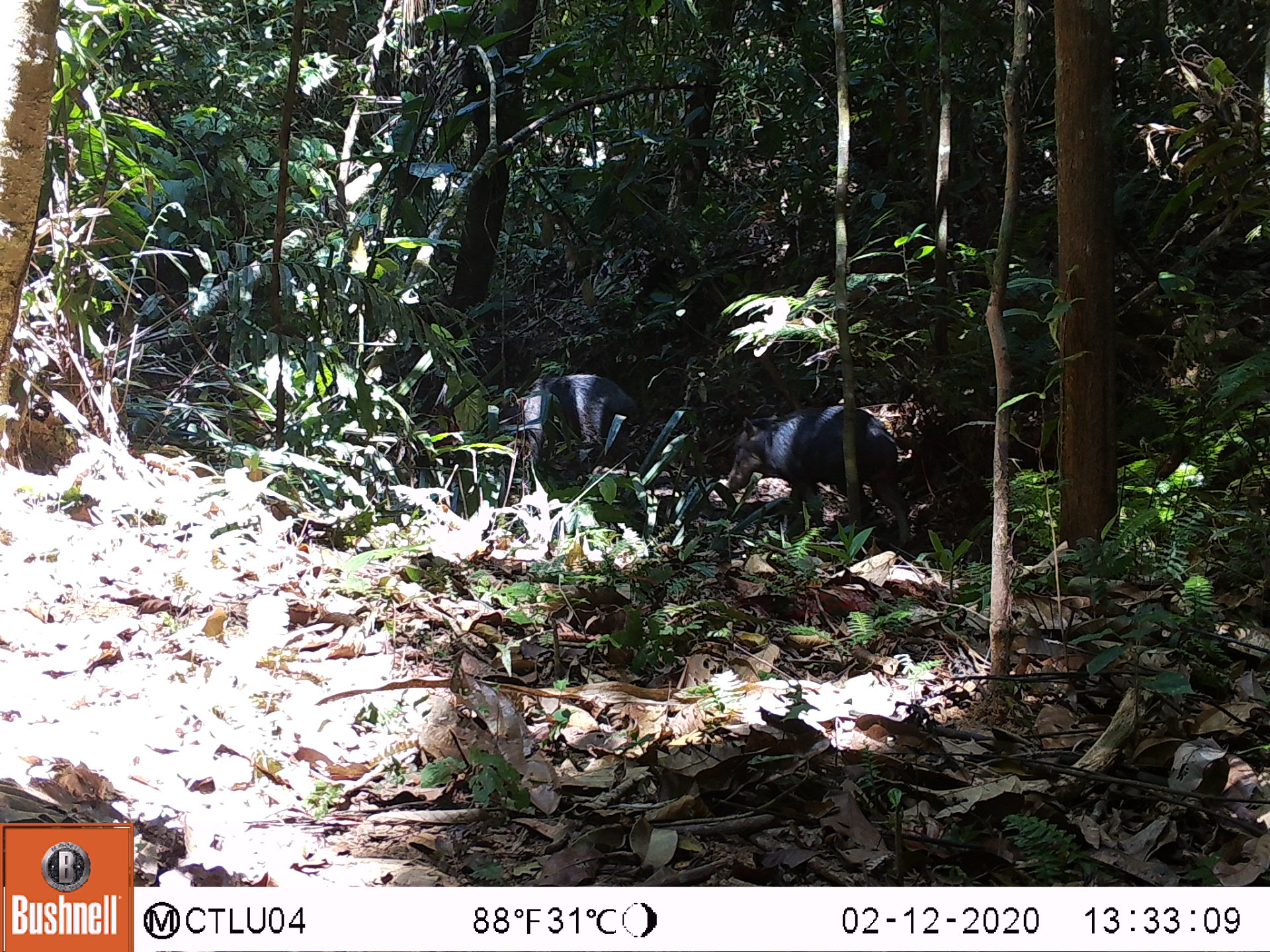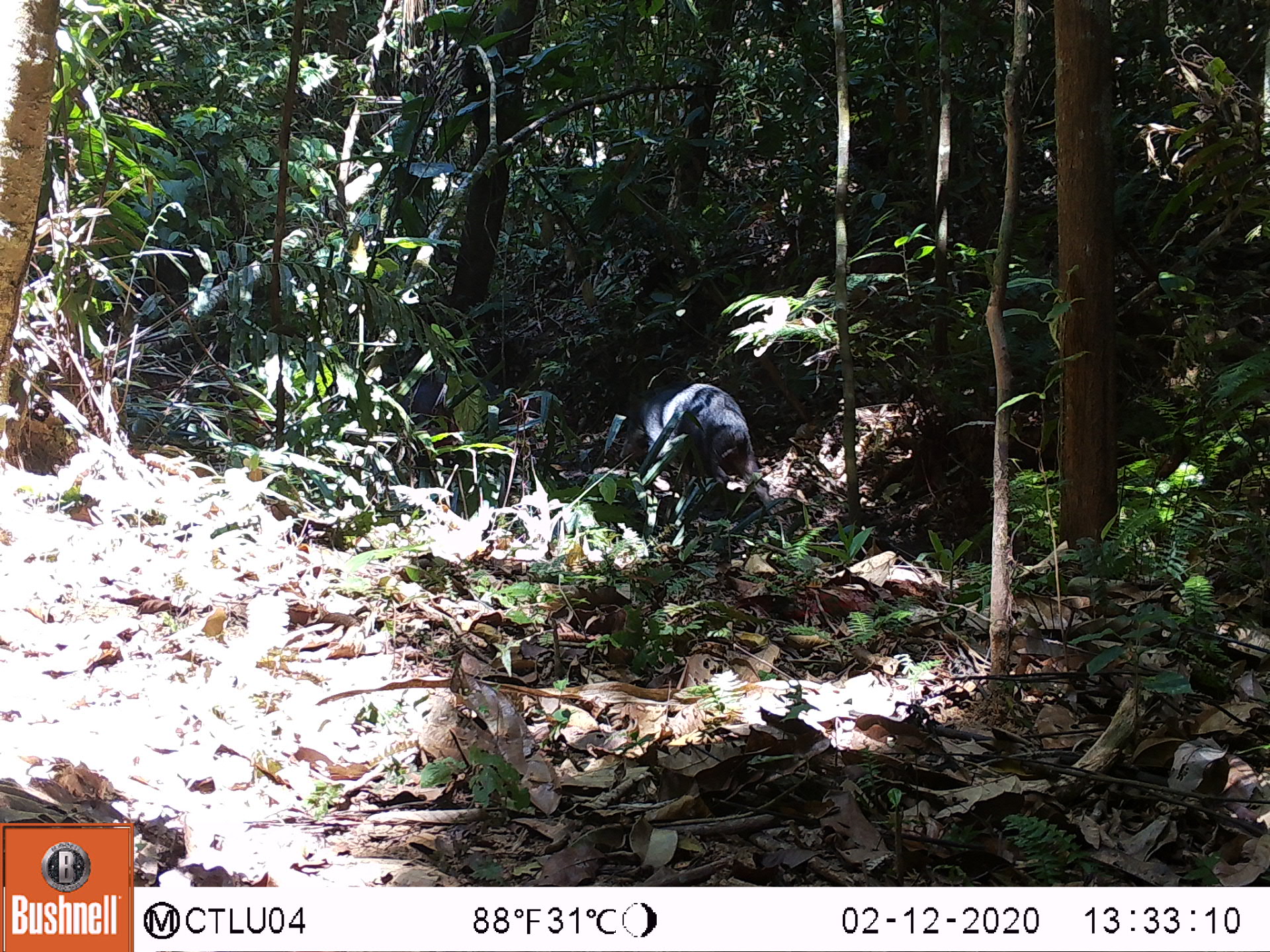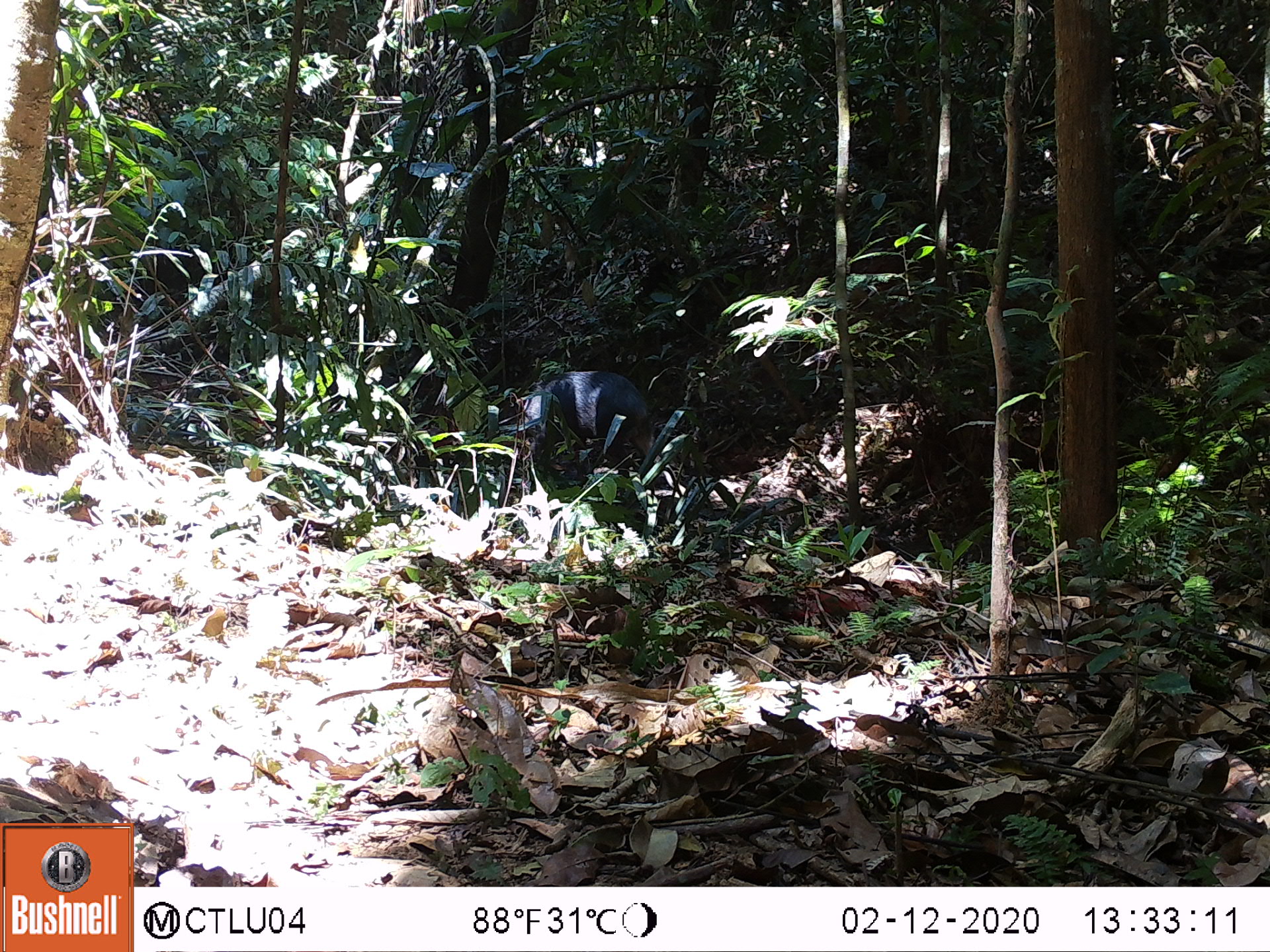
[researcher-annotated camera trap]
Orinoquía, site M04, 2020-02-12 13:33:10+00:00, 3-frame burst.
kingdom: Animalia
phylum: Chordata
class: Mammalia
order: Artiodactyla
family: Tayassuidae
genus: Tayassu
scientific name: Tayassu pecari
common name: white-lipped peccary